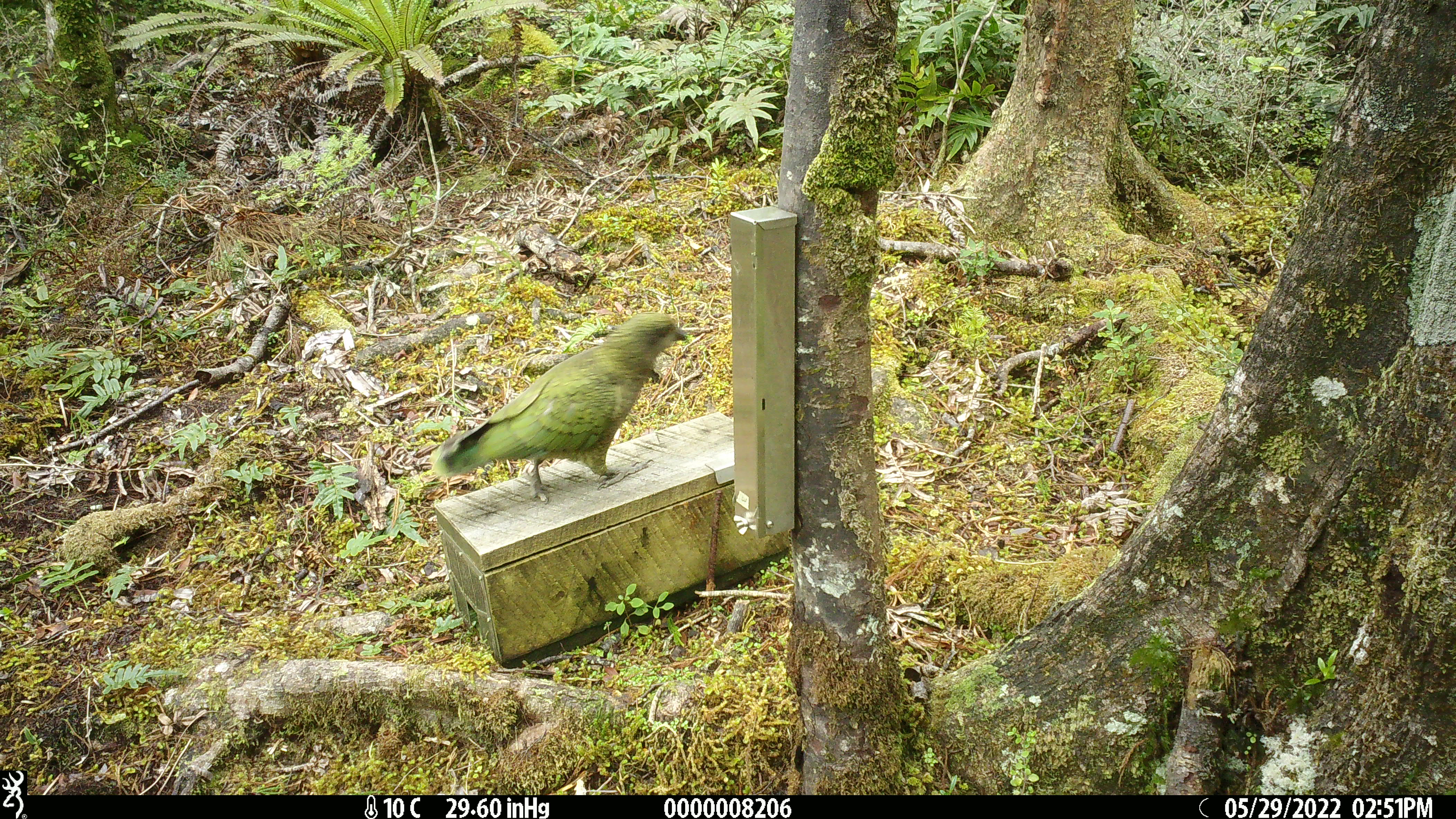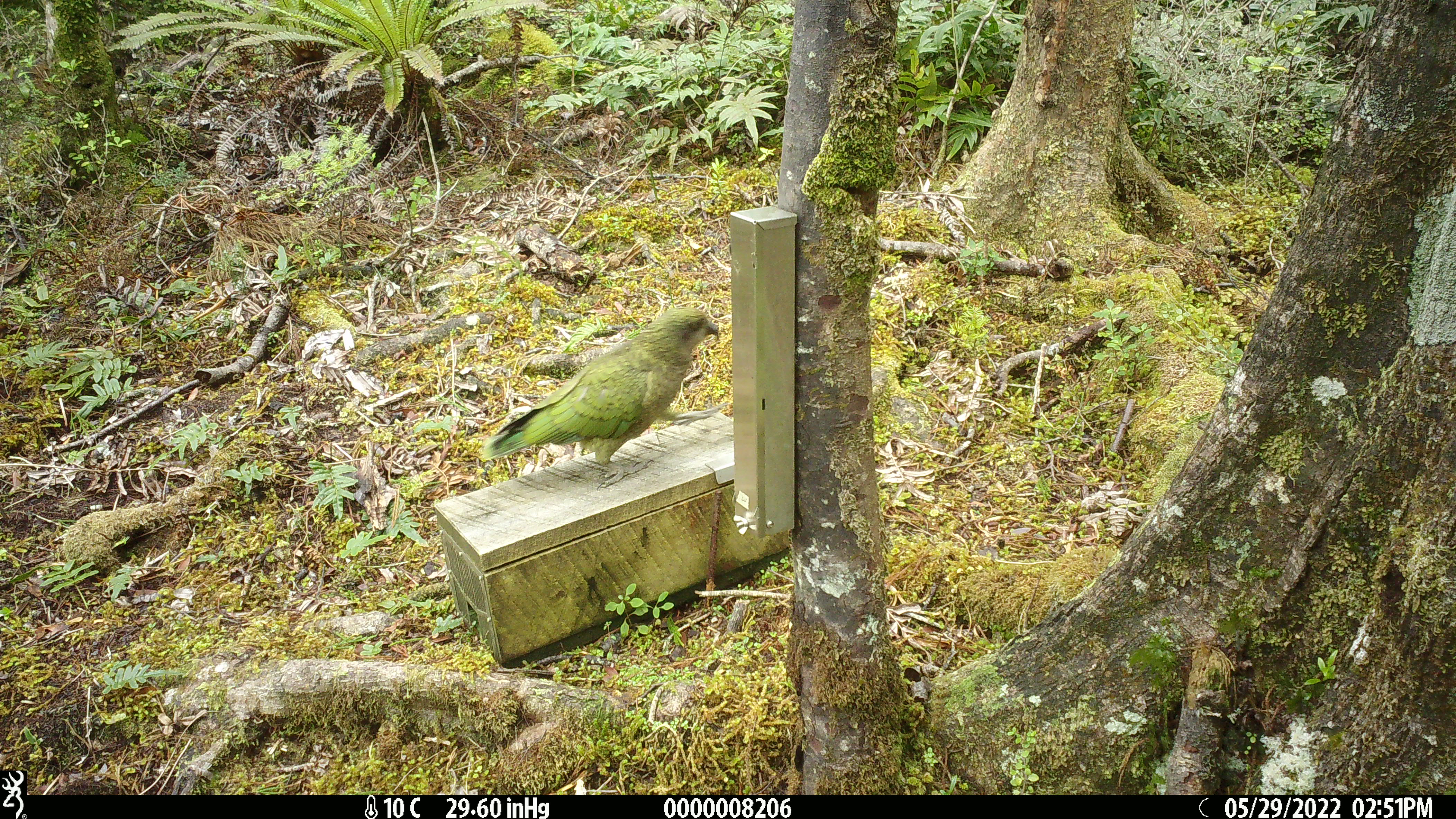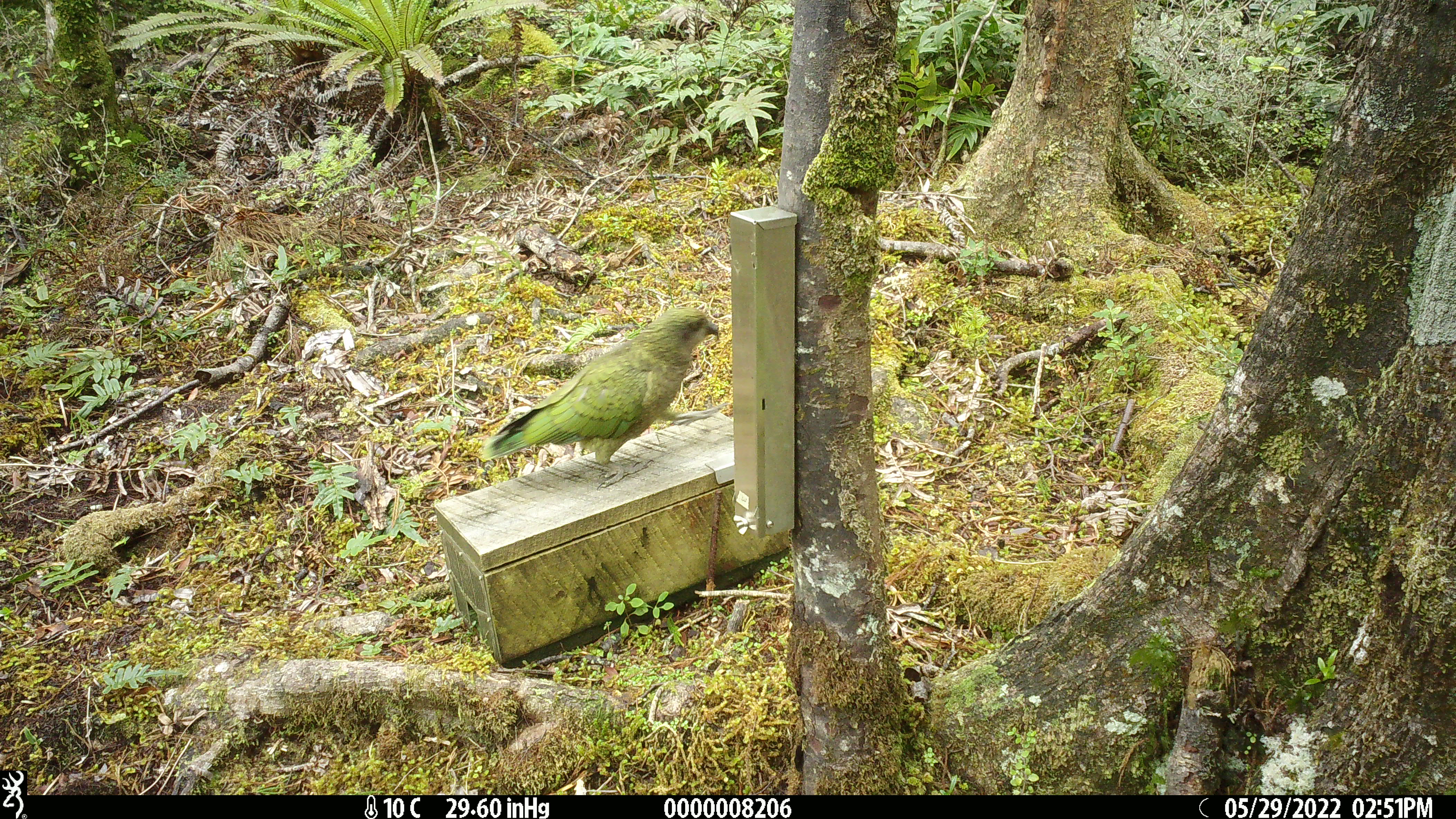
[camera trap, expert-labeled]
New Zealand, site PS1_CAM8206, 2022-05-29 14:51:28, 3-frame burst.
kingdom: Animalia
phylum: Chordata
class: Aves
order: Psittaciformes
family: Strigopidae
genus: Nestor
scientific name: Nestor notabilis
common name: kea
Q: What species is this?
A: Kea (Nestor notabilis).